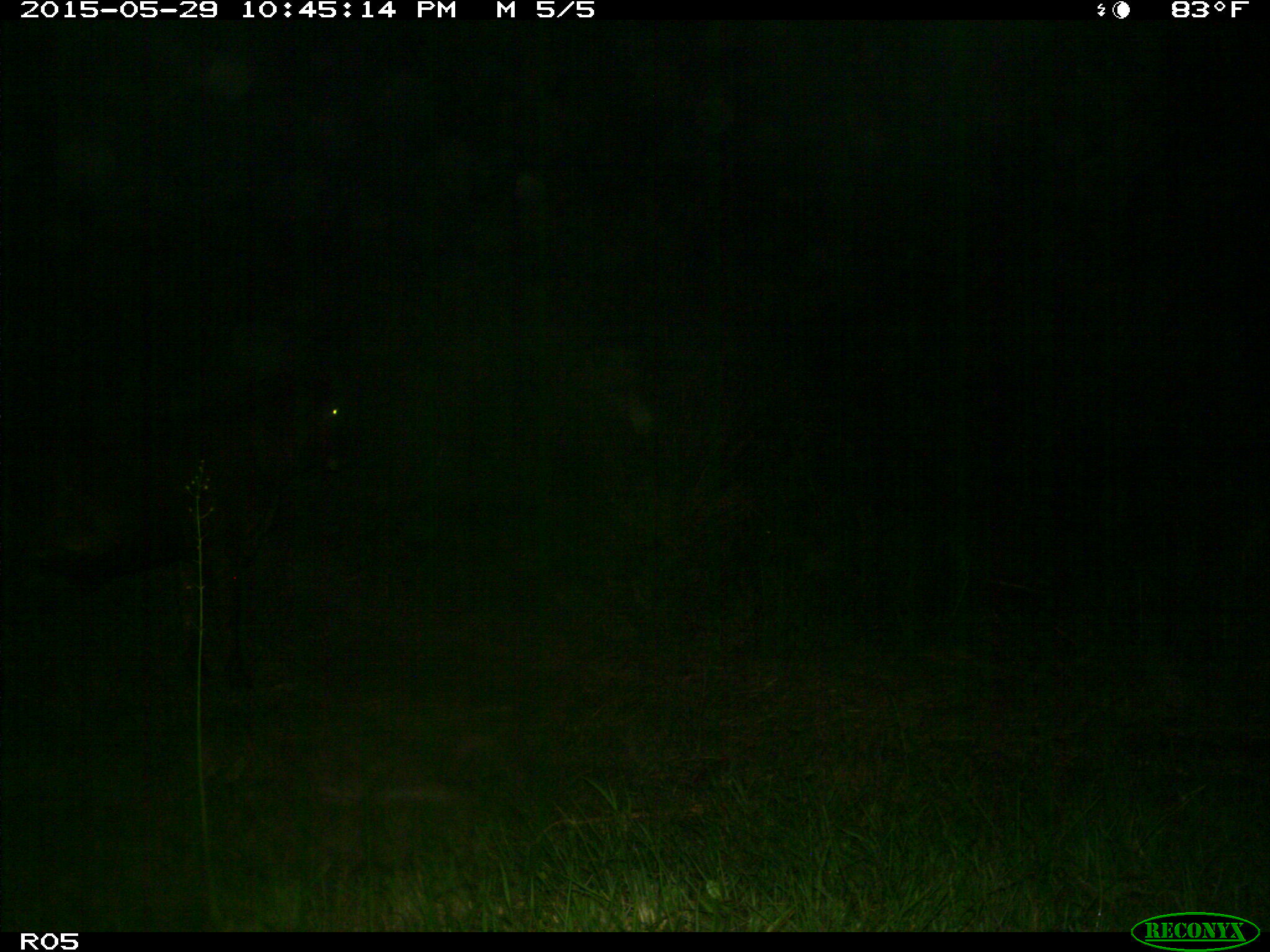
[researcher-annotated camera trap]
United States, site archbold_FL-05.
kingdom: Animalia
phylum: Chordata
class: Mammalia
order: Artiodactyla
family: Bovidae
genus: Bos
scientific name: Bos taurus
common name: domestic cow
Bos taurus (domestic cow).